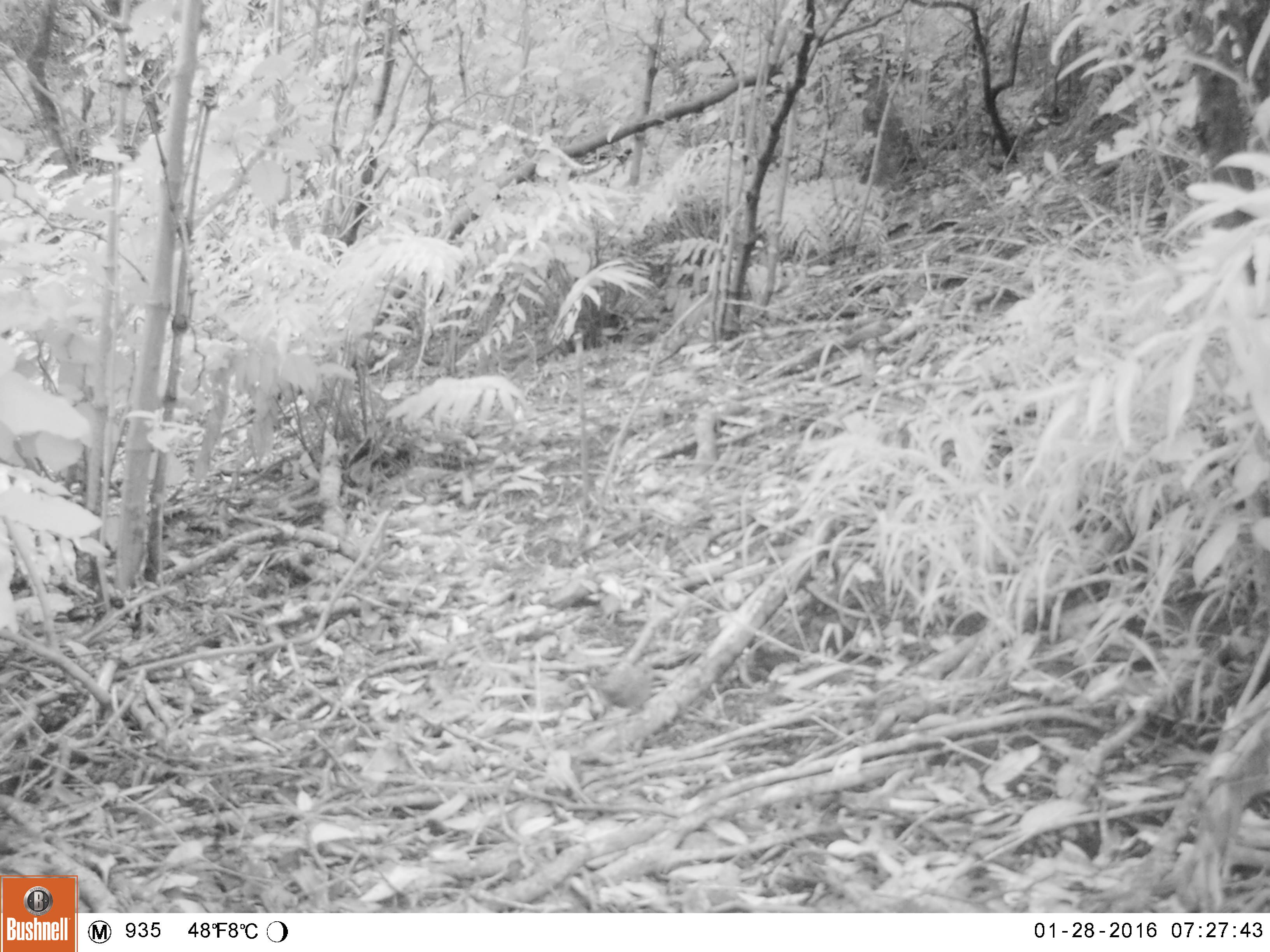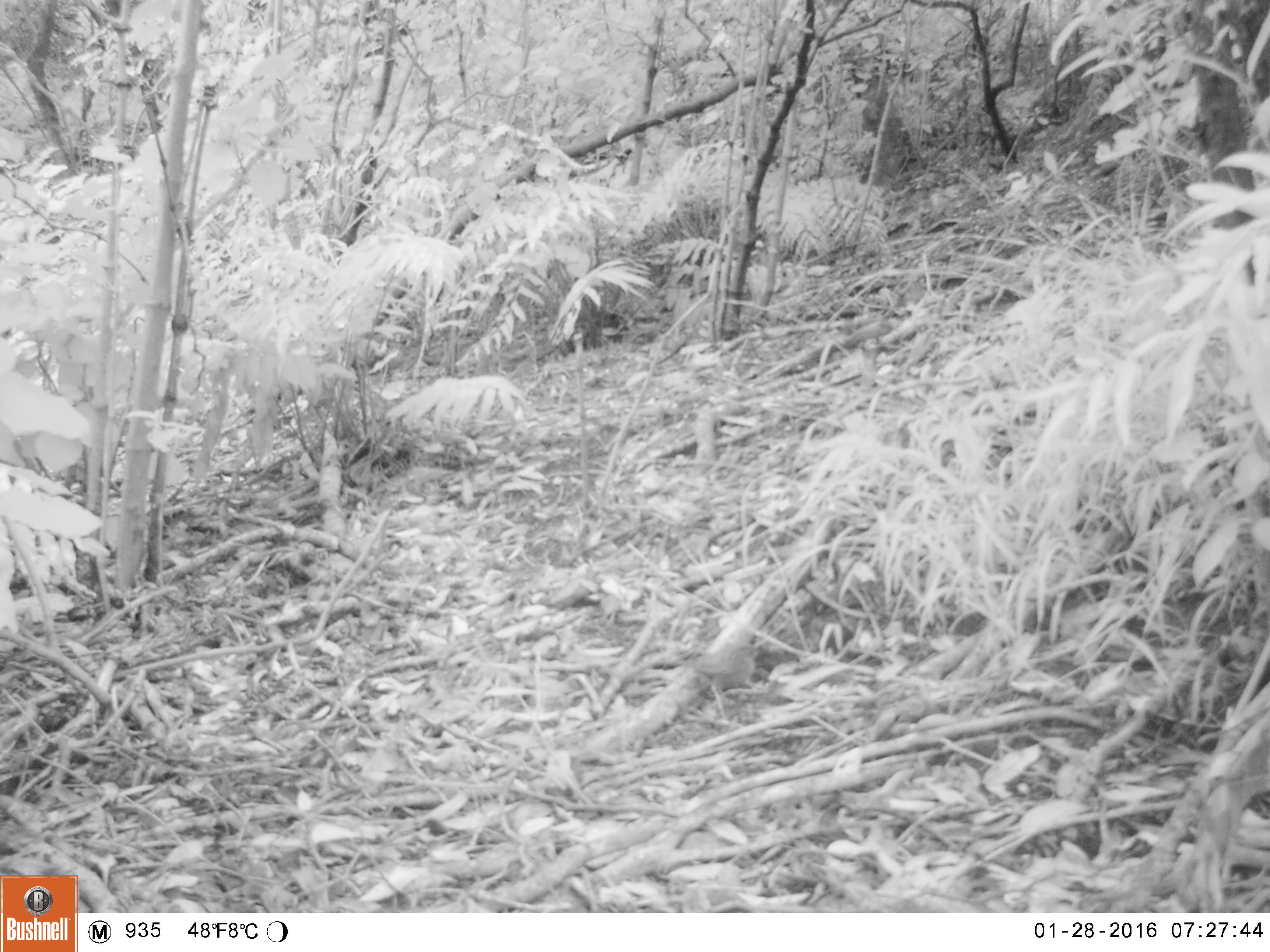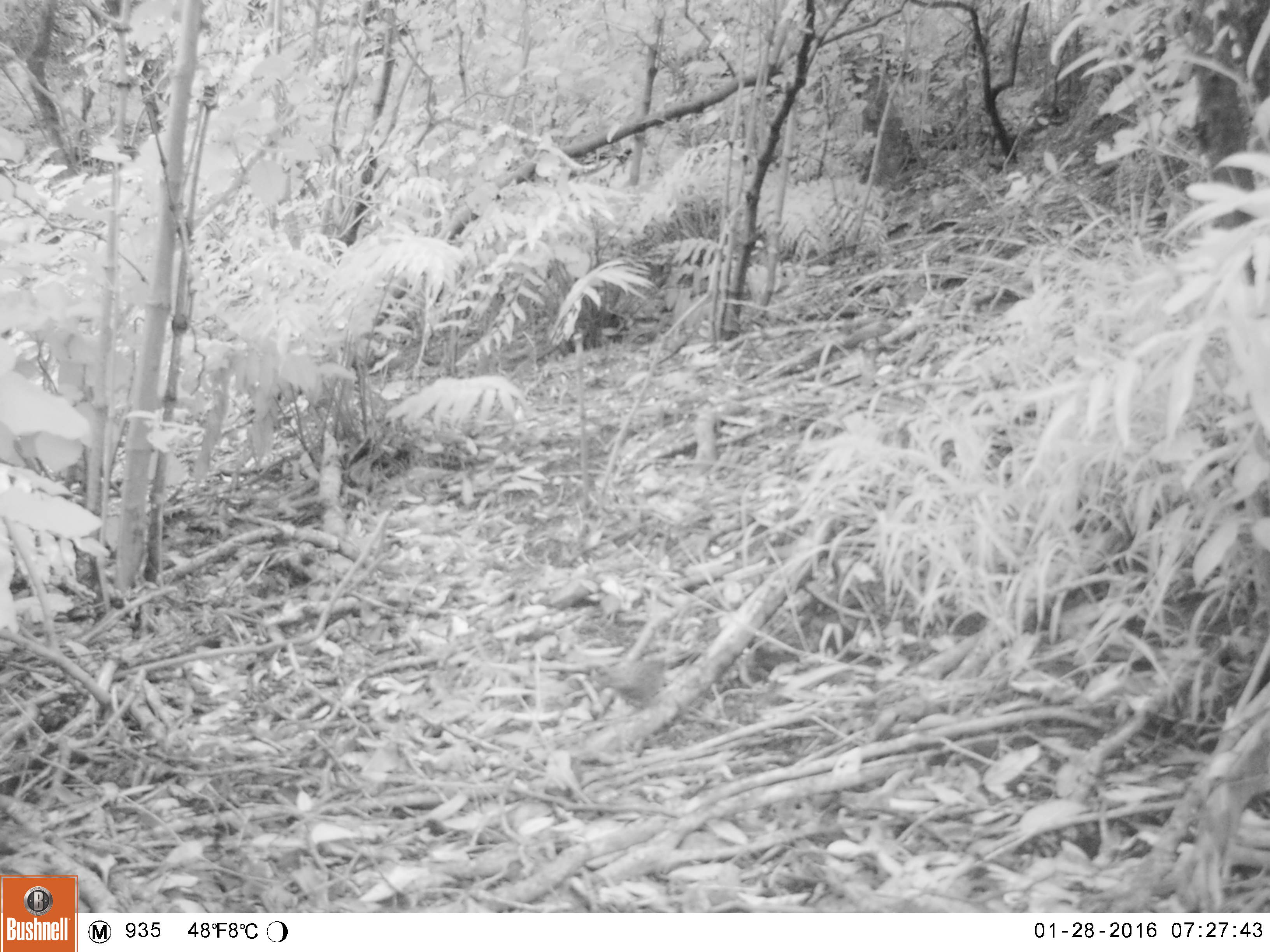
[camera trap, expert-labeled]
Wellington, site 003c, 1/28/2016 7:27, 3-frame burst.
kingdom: Animalia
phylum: Chordata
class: Aves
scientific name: Aves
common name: bird